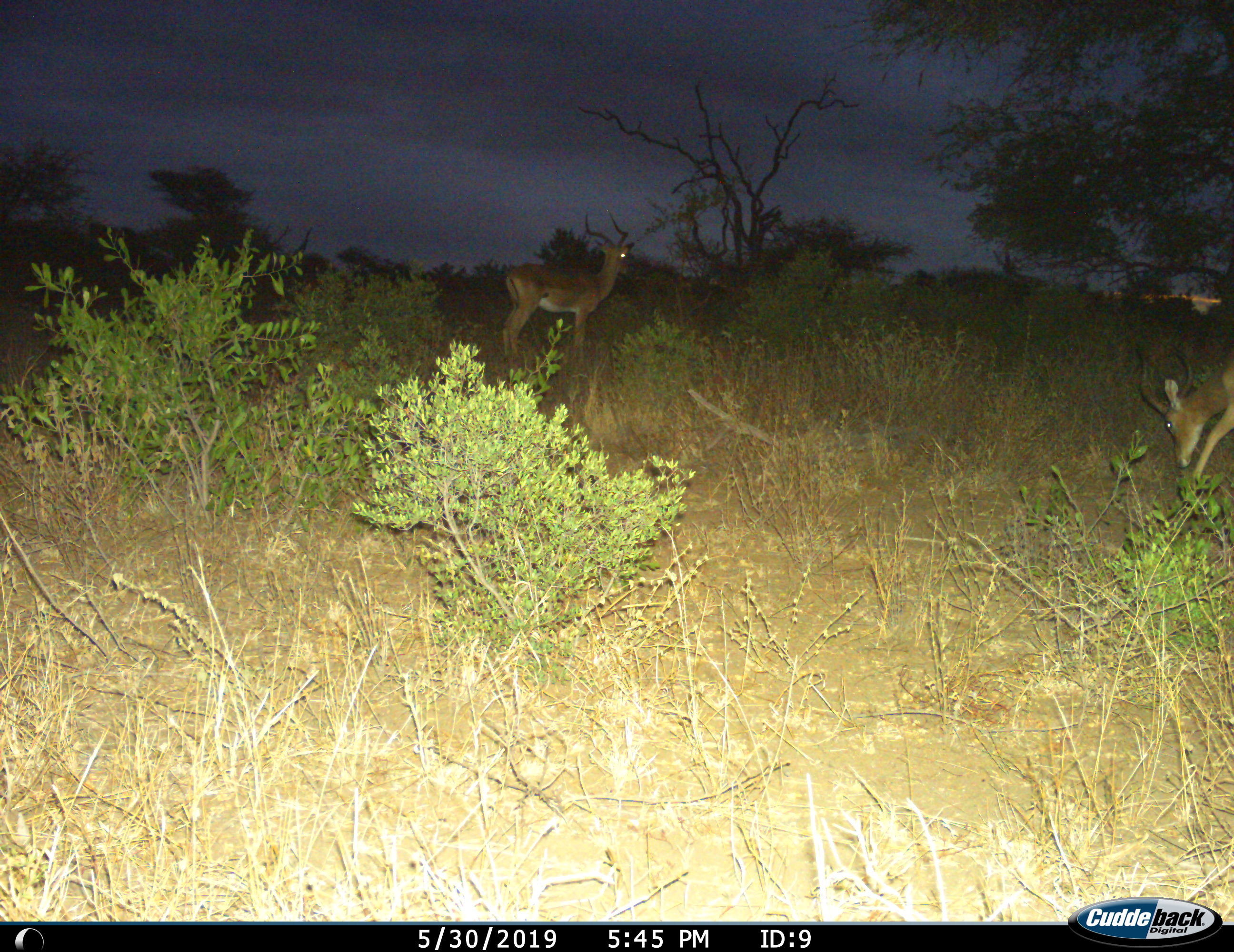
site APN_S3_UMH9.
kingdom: Animalia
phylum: Chordata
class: Mammalia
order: Artiodactyla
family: Bovidae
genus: Aepyceros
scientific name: Aepyceros melampus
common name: impala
Impala (Aepyceros melampus), count 2. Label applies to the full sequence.